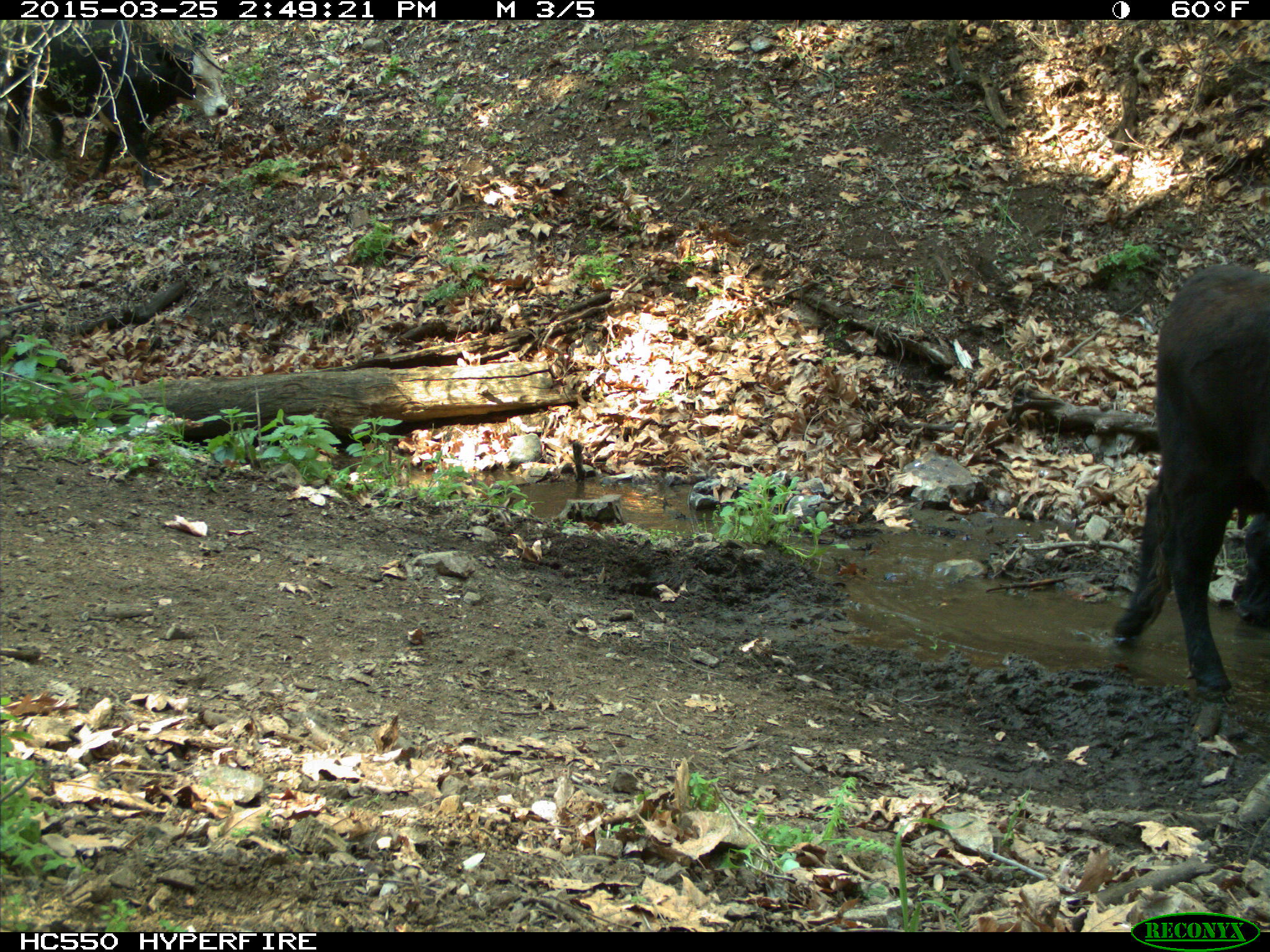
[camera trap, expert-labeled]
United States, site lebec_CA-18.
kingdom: Animalia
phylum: Chordata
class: Mammalia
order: Artiodactyla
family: Bovidae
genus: Bos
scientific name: Bos taurus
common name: domestic cow